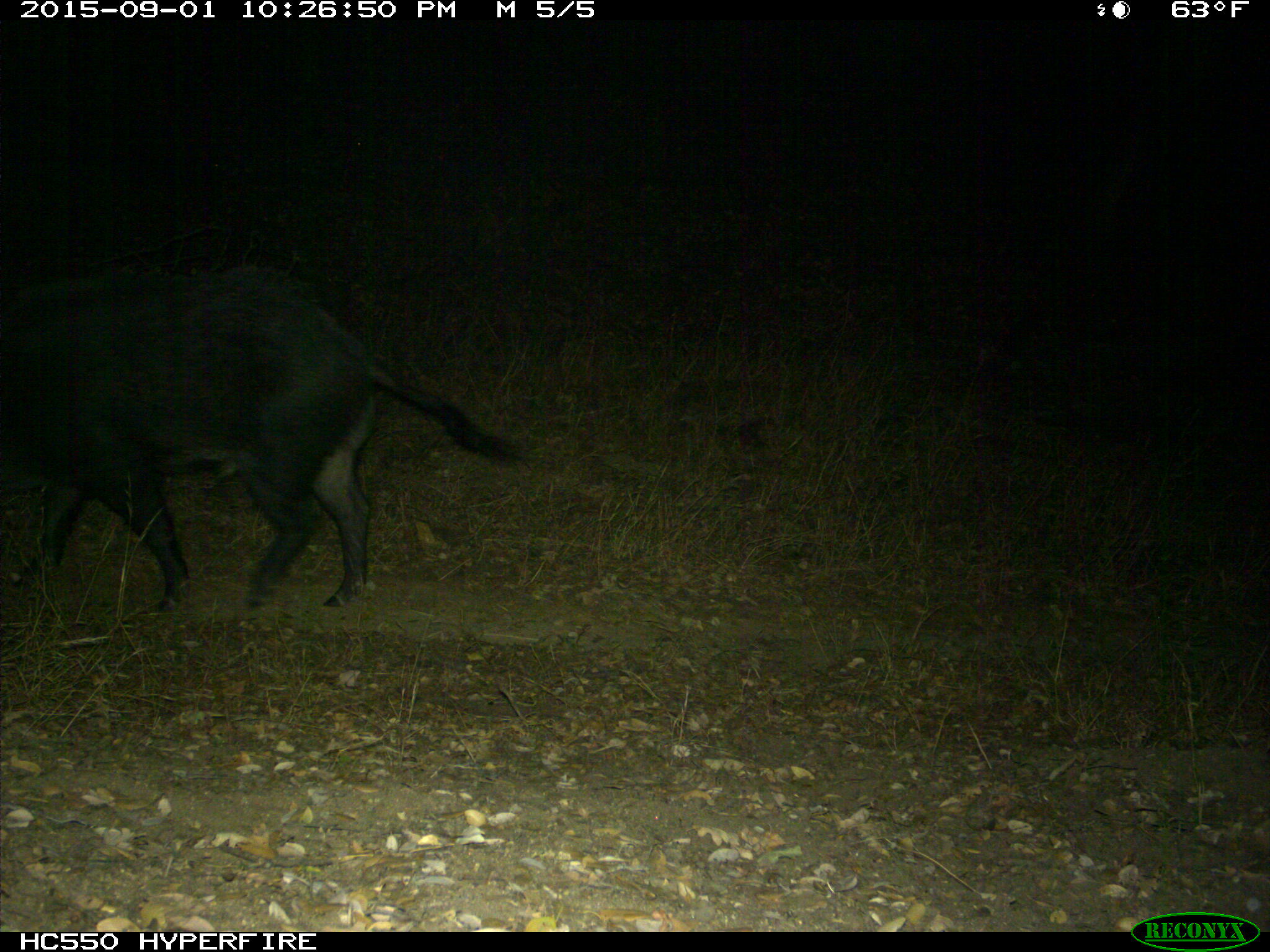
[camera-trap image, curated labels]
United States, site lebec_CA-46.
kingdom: Animalia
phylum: Chordata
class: Mammalia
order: Artiodactyla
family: Suidae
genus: Sus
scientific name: Sus scrofa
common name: wild boar